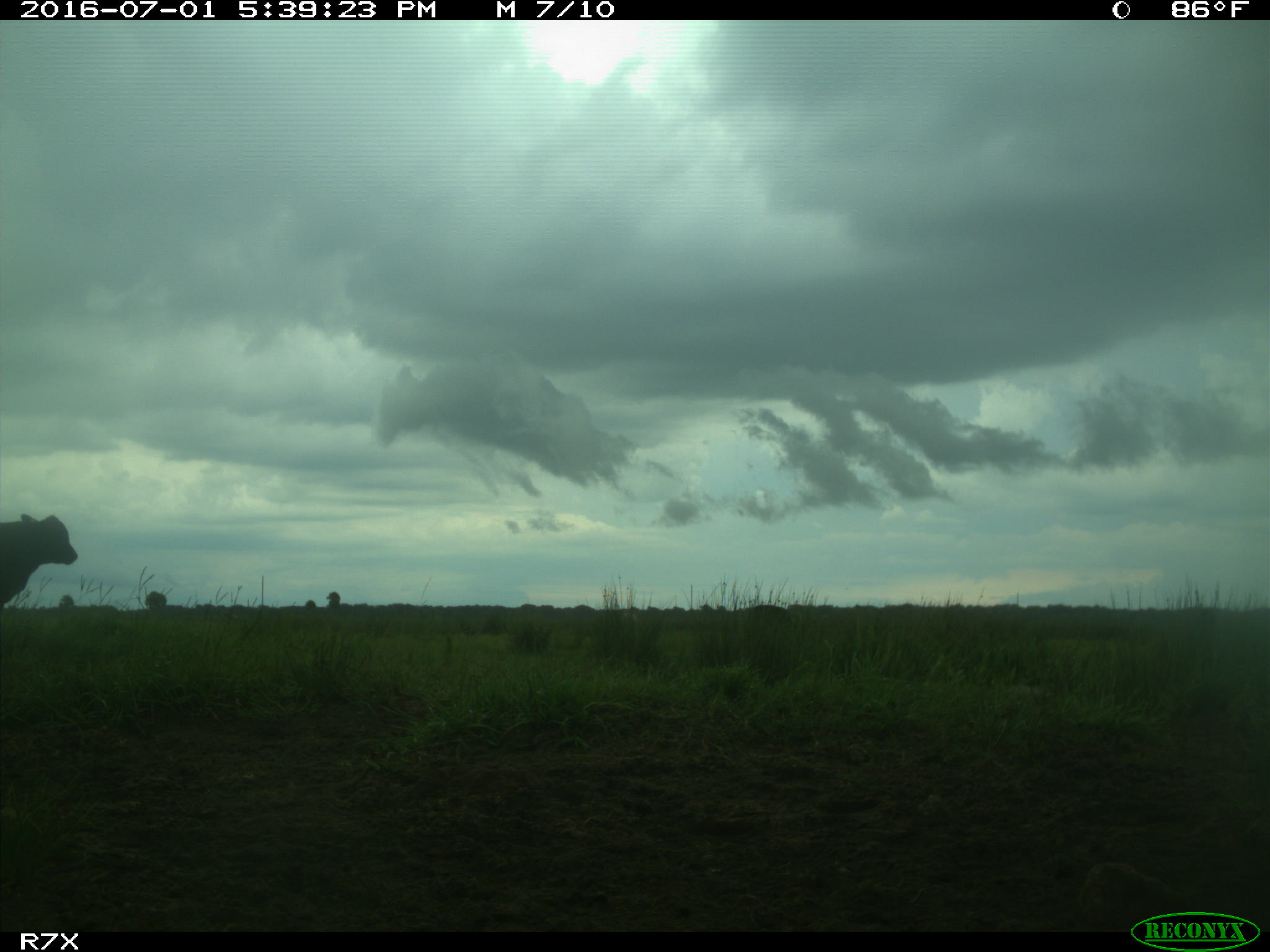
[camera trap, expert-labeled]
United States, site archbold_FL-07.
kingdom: Animalia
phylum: Chordata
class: Mammalia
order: Artiodactyla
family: Bovidae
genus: Bos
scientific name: Bos taurus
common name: domestic cow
Bos taurus (domestic cow).